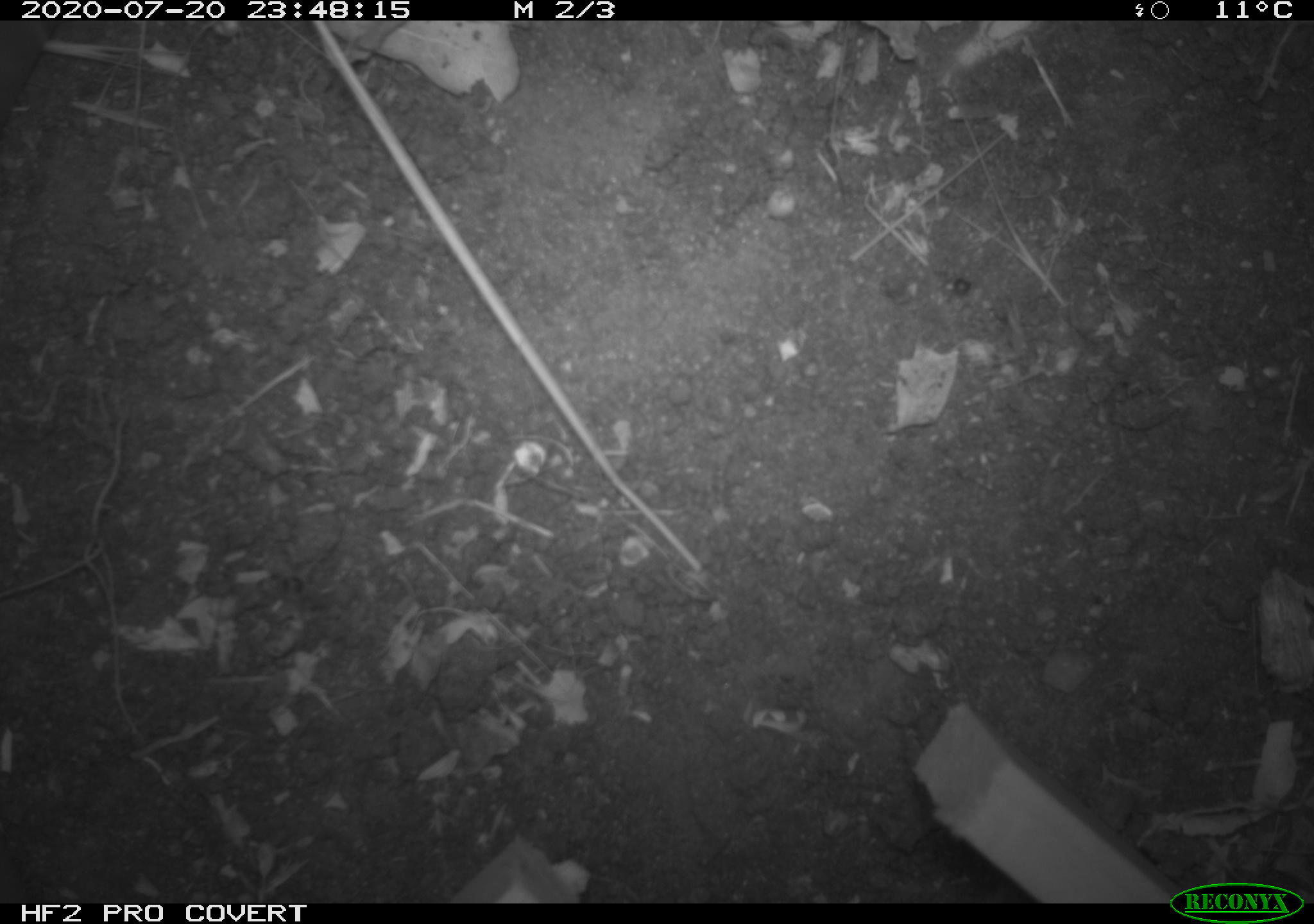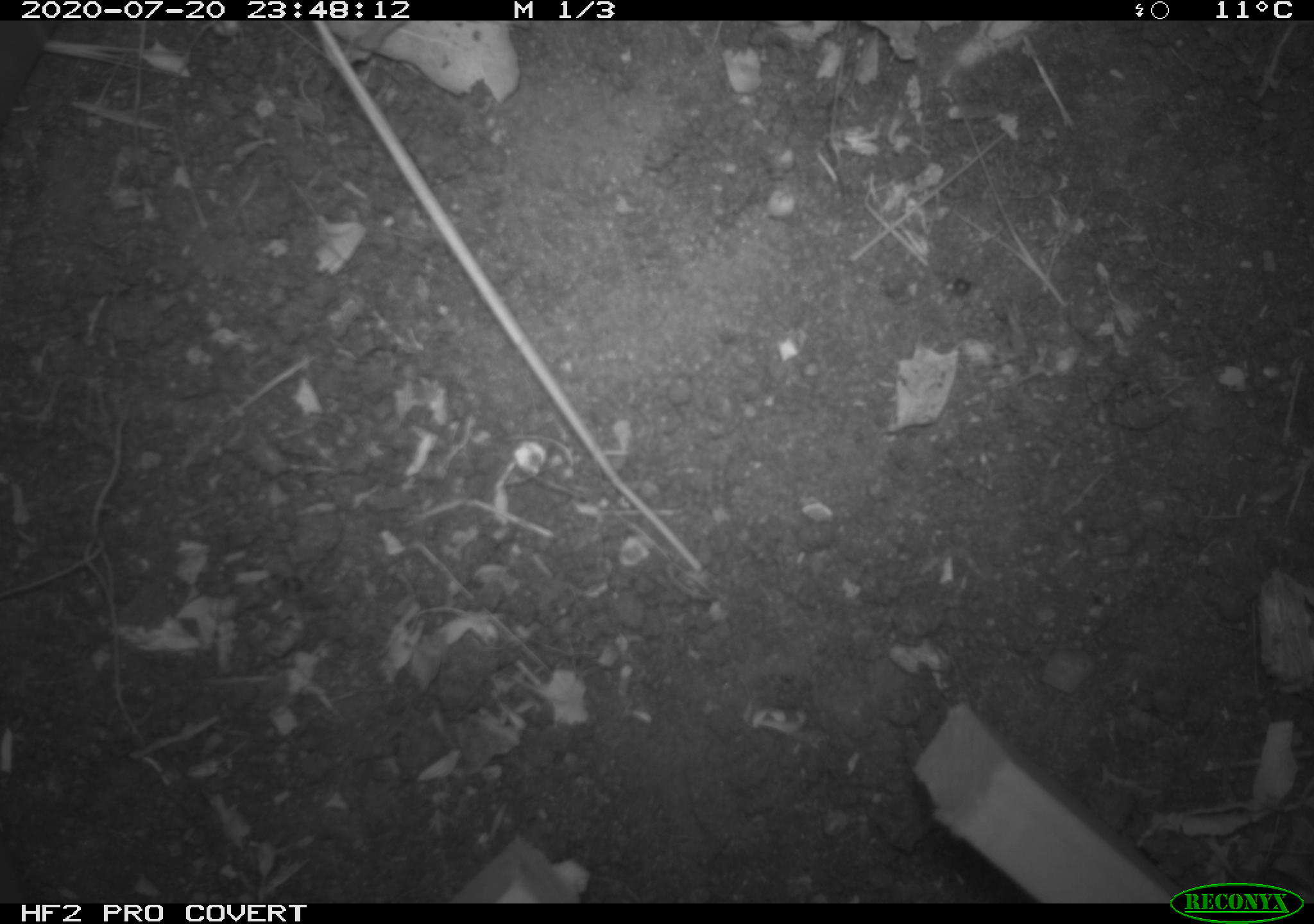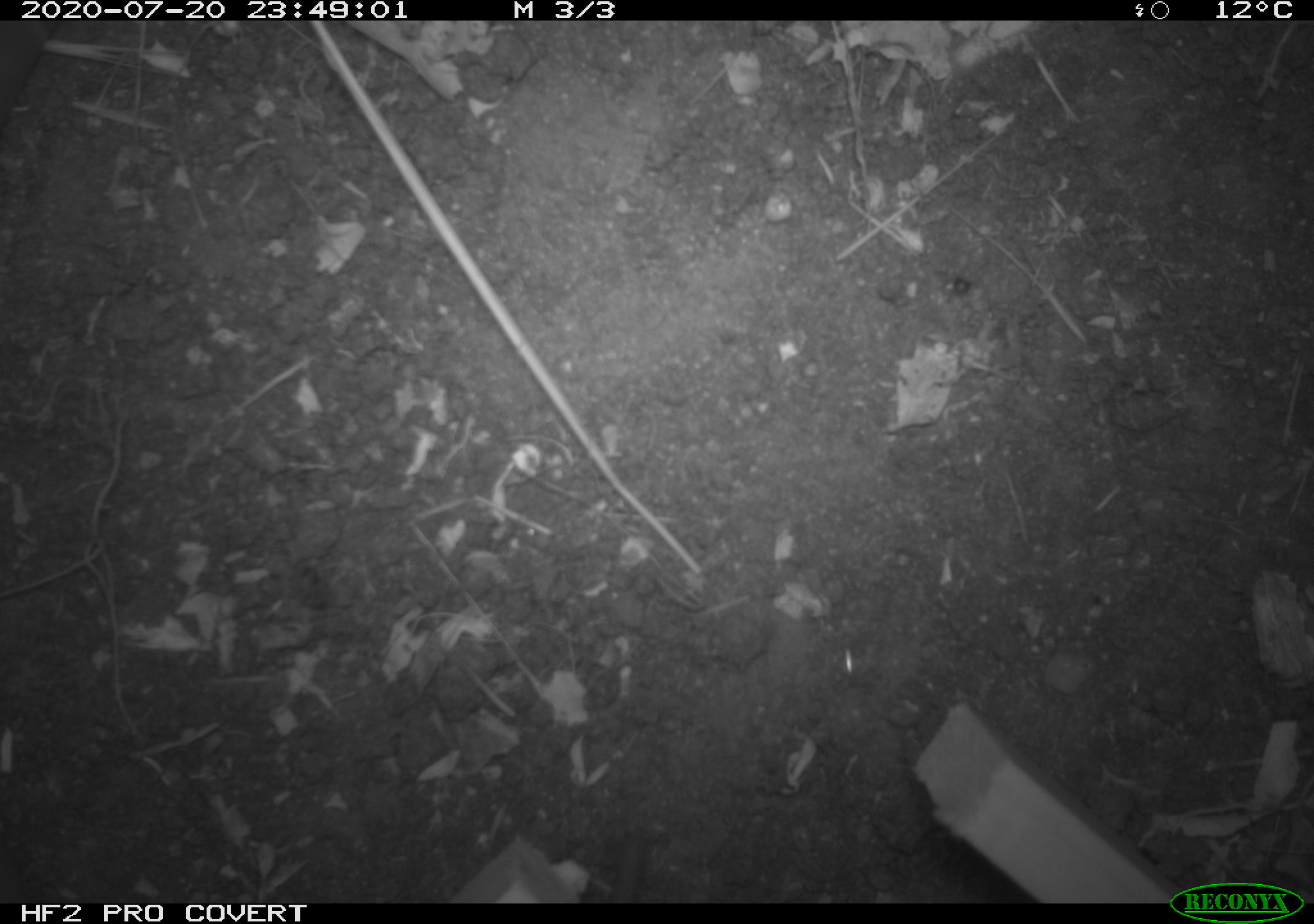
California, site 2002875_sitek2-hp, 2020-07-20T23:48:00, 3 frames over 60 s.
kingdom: Animalia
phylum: Chordata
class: Mammalia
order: Rodentia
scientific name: Rodentia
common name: rodent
Rodent (Rodentia).